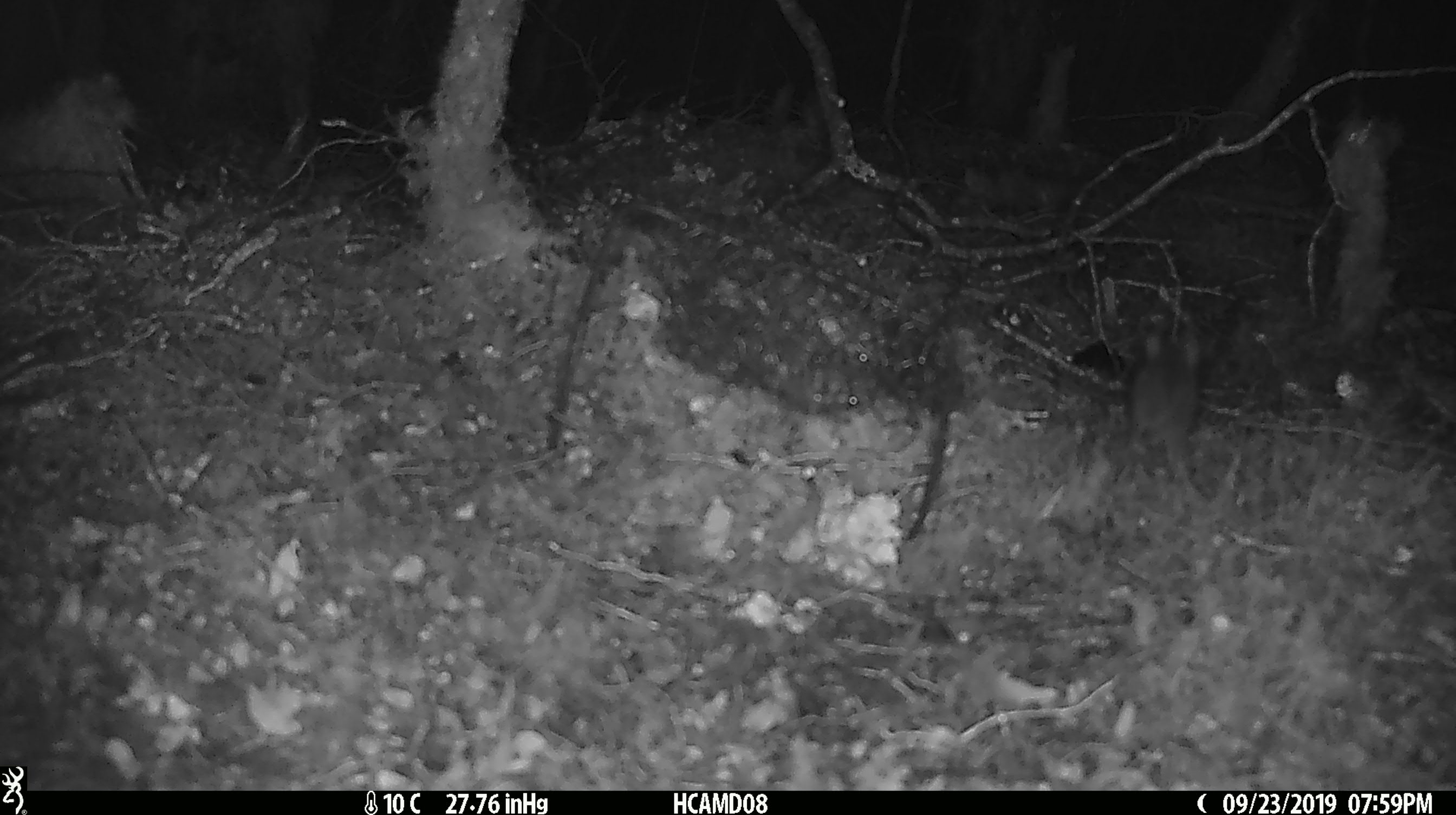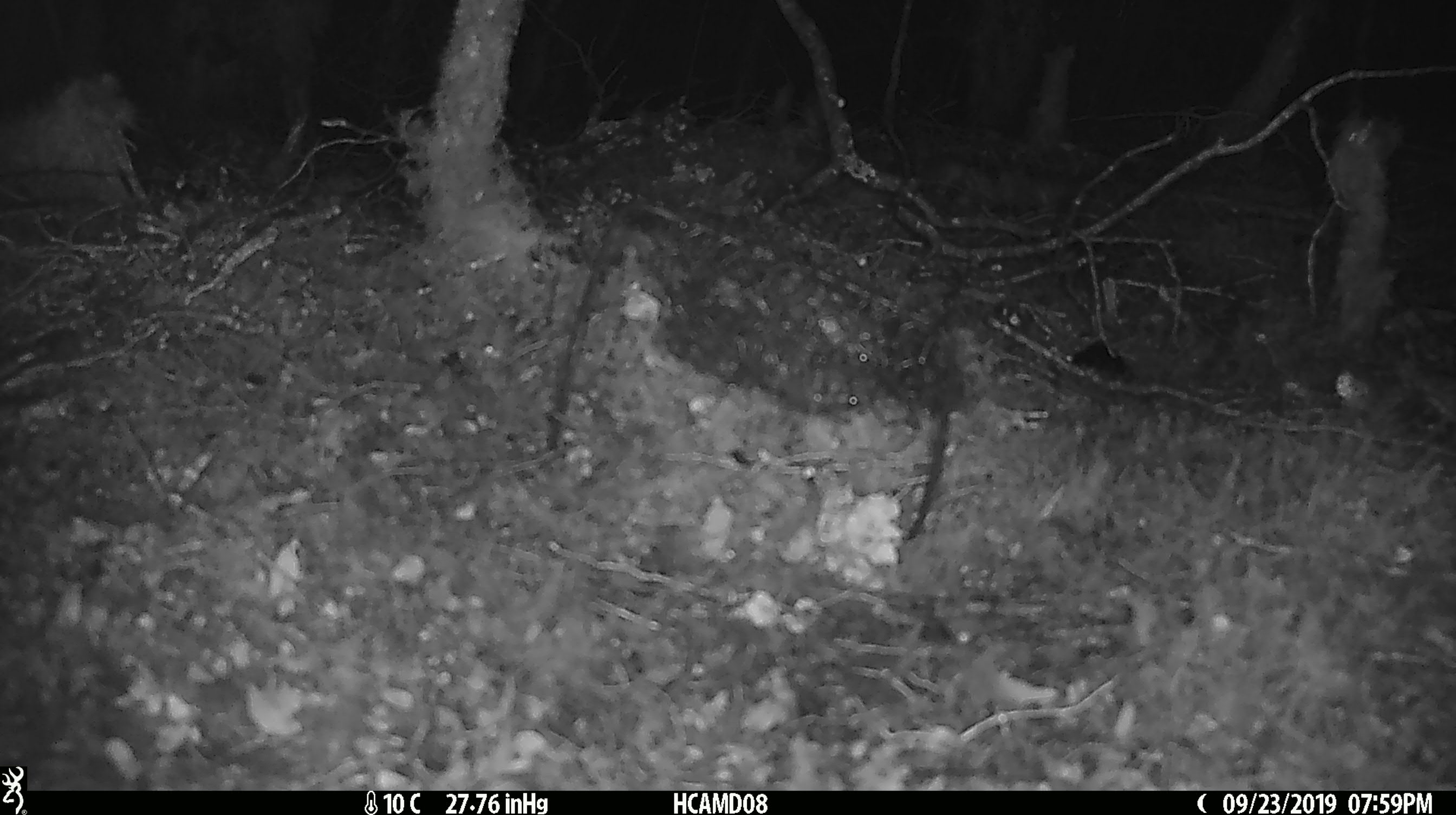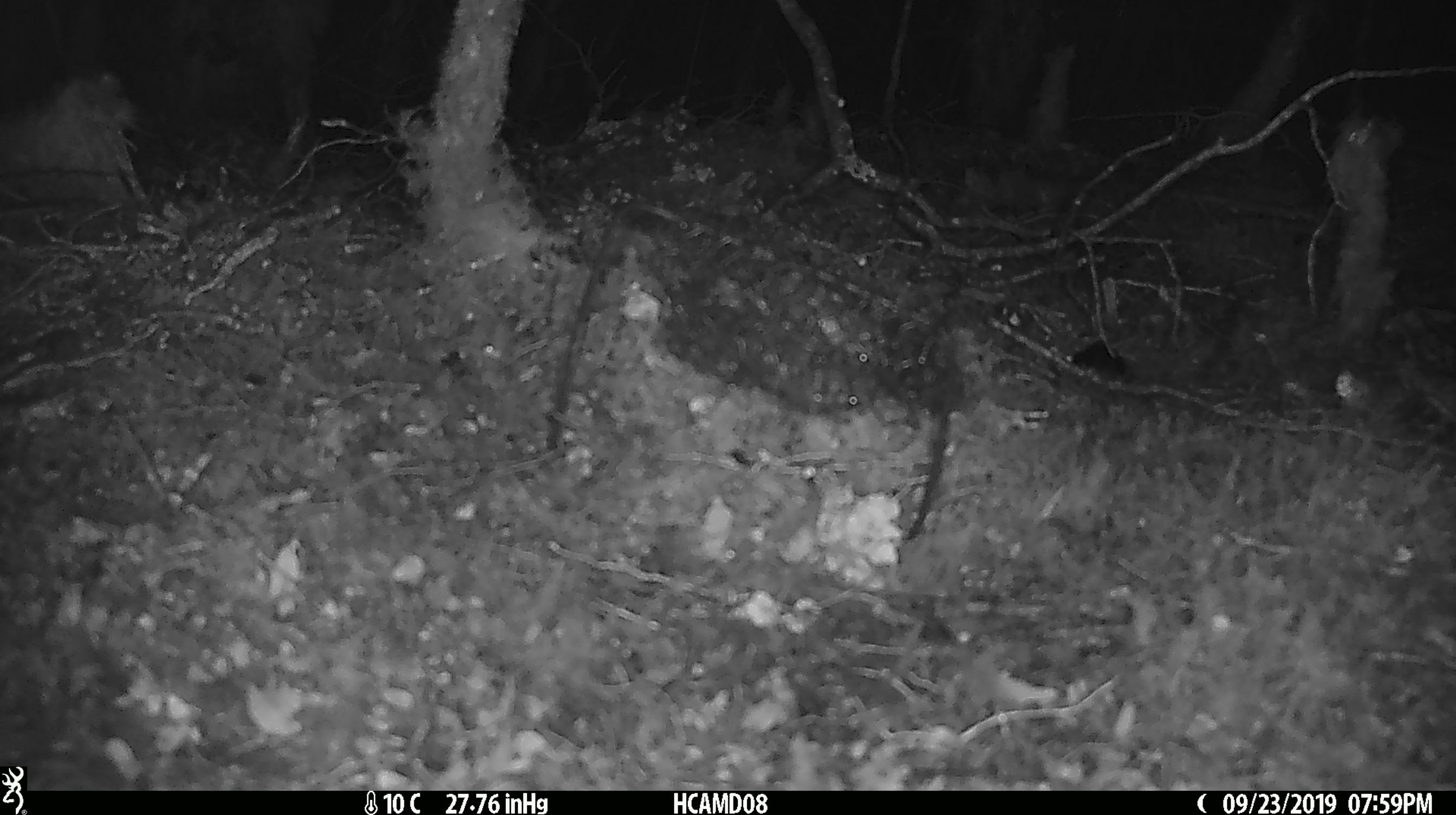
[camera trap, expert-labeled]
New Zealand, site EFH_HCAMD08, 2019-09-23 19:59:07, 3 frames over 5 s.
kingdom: Animalia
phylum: Chordata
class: Mammalia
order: Rodentia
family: Muridae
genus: Mus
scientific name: Mus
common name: mouse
Mouse (Mus).